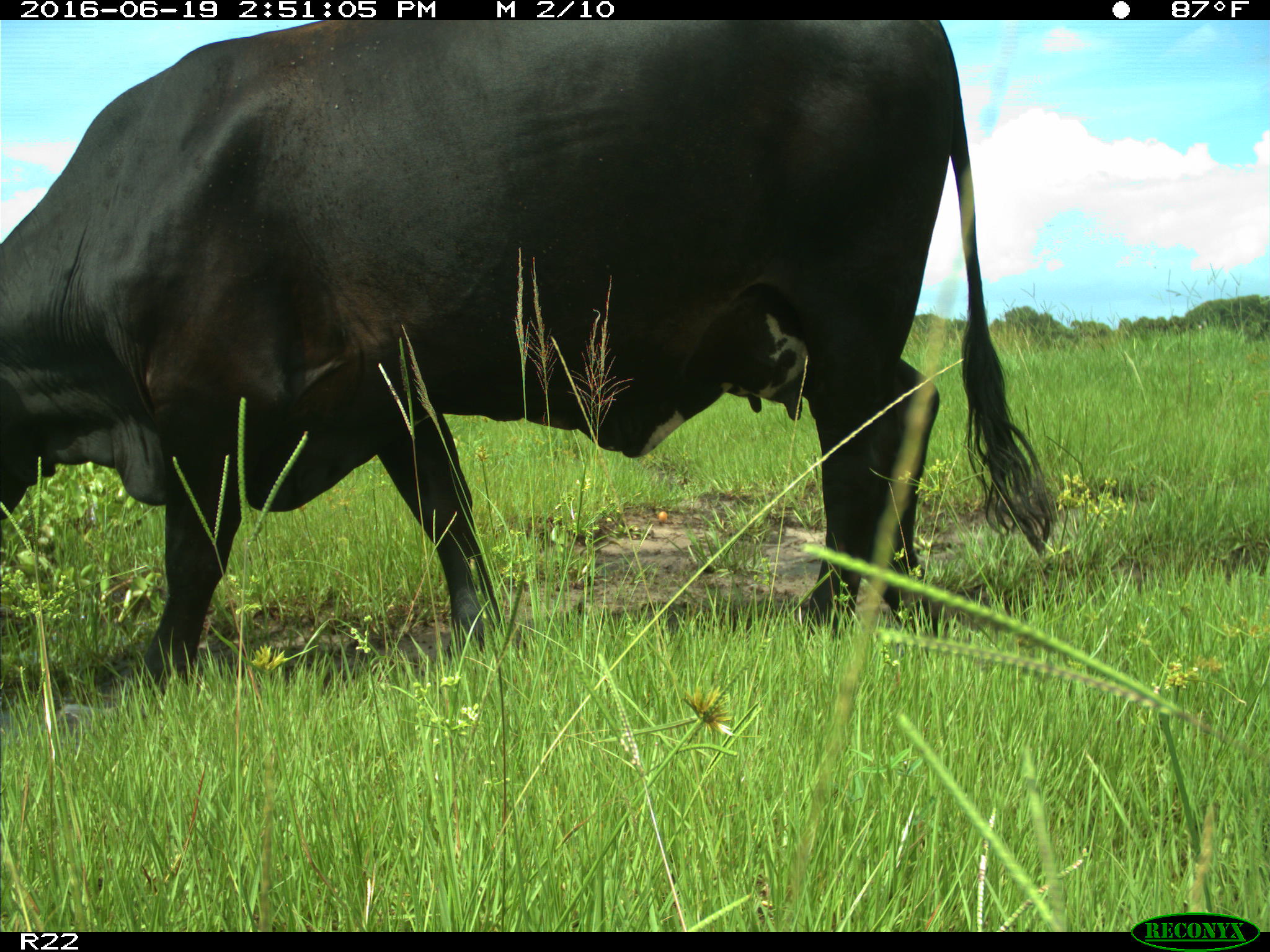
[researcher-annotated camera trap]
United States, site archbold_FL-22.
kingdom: Animalia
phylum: Chordata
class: Mammalia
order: Artiodactyla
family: Bovidae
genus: Bos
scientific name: Bos taurus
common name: domestic cow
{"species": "Bos taurus (domestic cow)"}